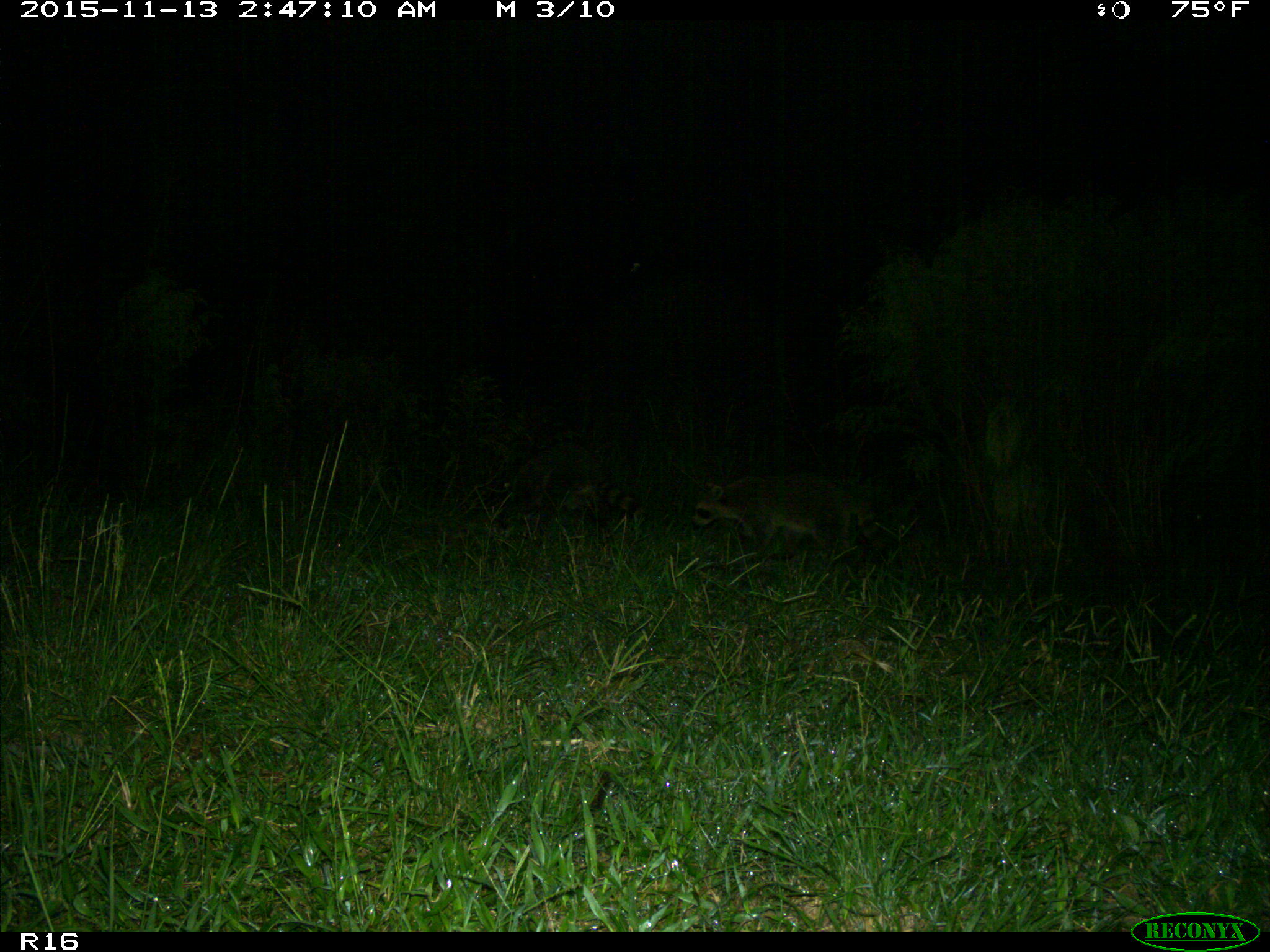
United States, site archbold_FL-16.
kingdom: Animalia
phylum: Chordata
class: Mammalia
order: Carnivora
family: Procyonidae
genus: Procyon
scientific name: Procyon lotor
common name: common raccoon